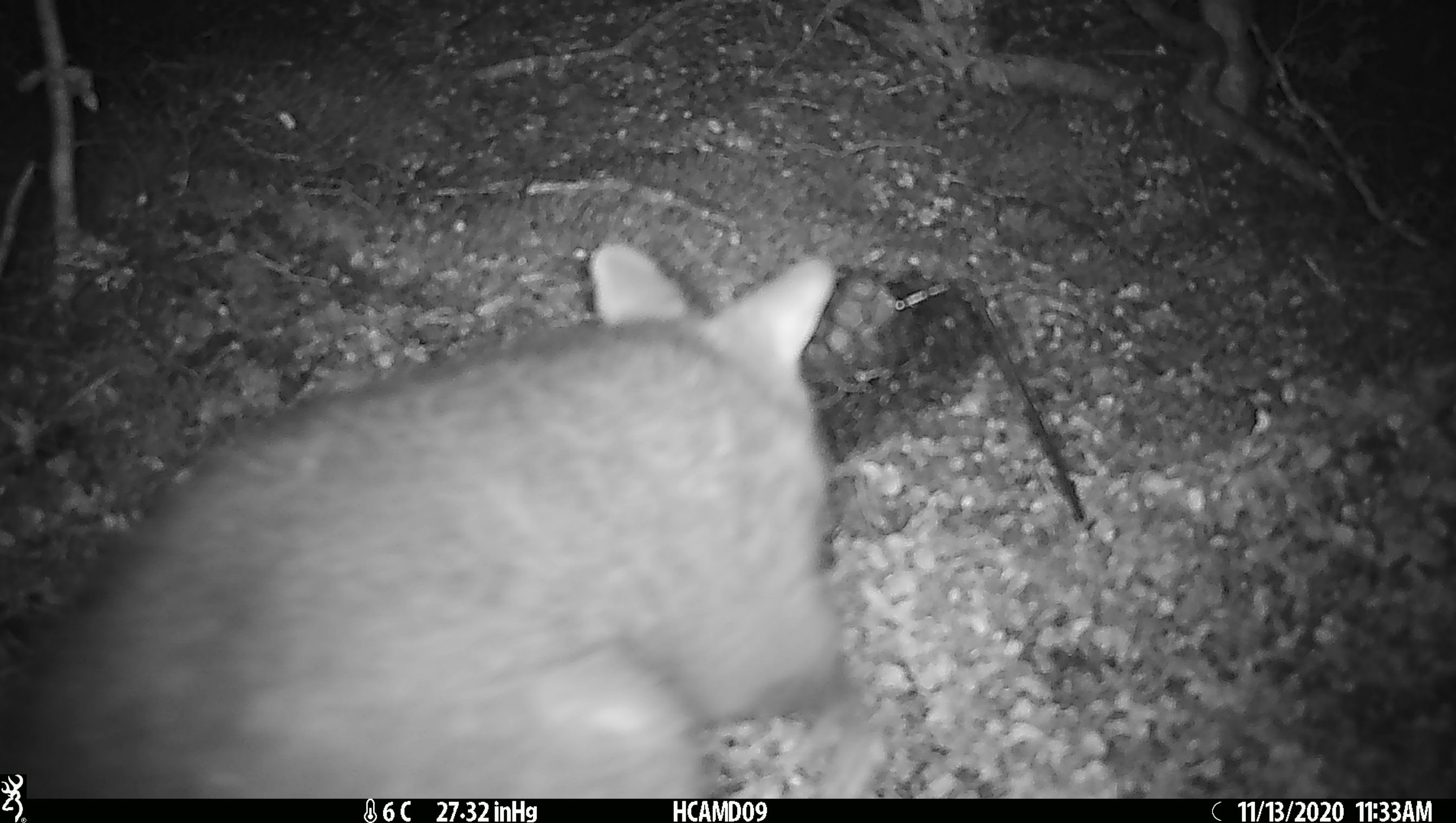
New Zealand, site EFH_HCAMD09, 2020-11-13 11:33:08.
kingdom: Animalia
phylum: Chordata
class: Mammalia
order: Diprotodontia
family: Phalangeridae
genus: Trichosurus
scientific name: Trichosurus vulpecula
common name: common brushtail possum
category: possum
Possum (common brushtail possum) (Trichosurus vulpecula).